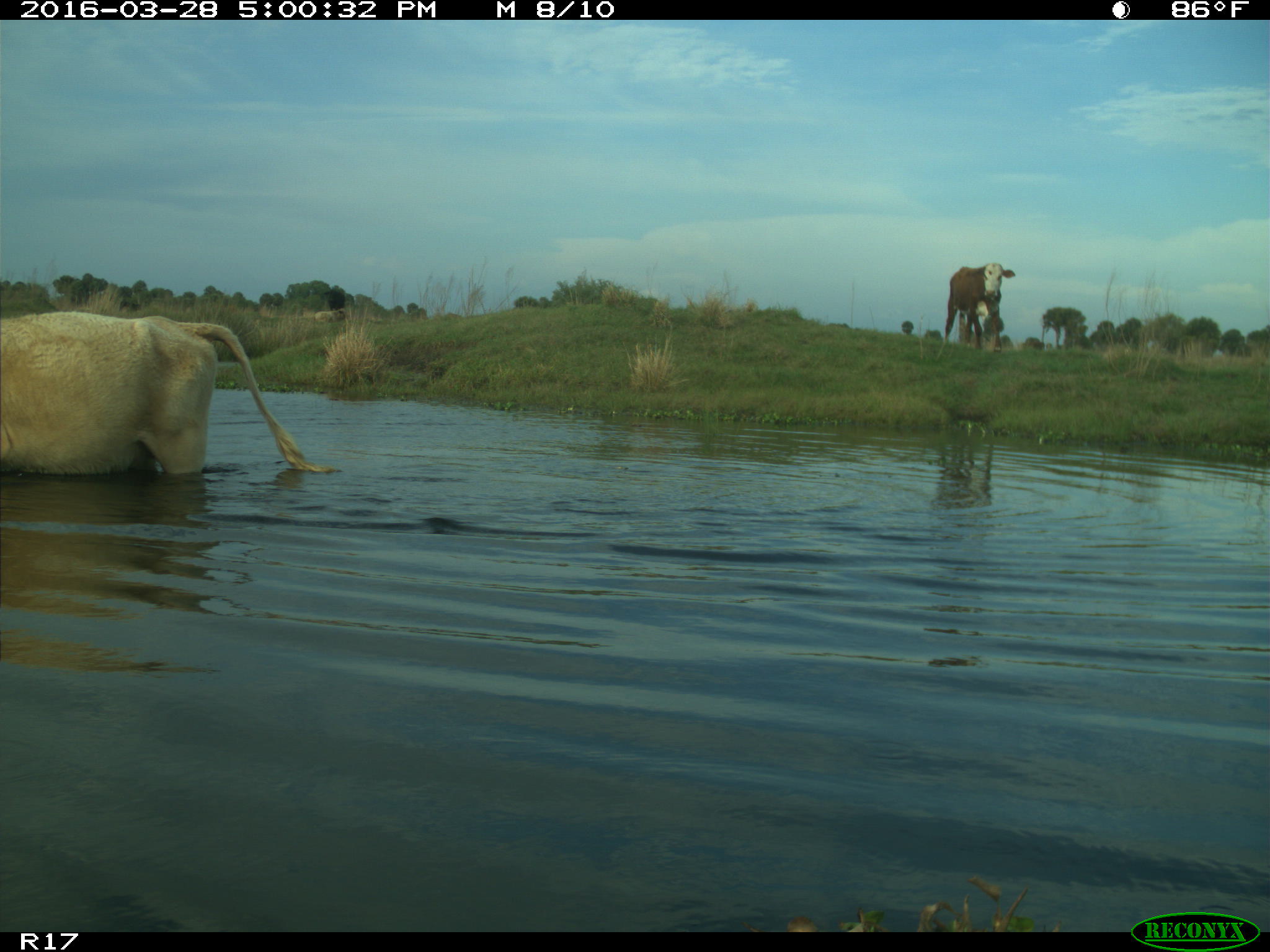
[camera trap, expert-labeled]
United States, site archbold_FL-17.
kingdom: Animalia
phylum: Chordata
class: Mammalia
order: Artiodactyla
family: Bovidae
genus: Bos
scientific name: Bos taurus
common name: domestic cow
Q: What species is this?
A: Bos taurus (domestic cow).